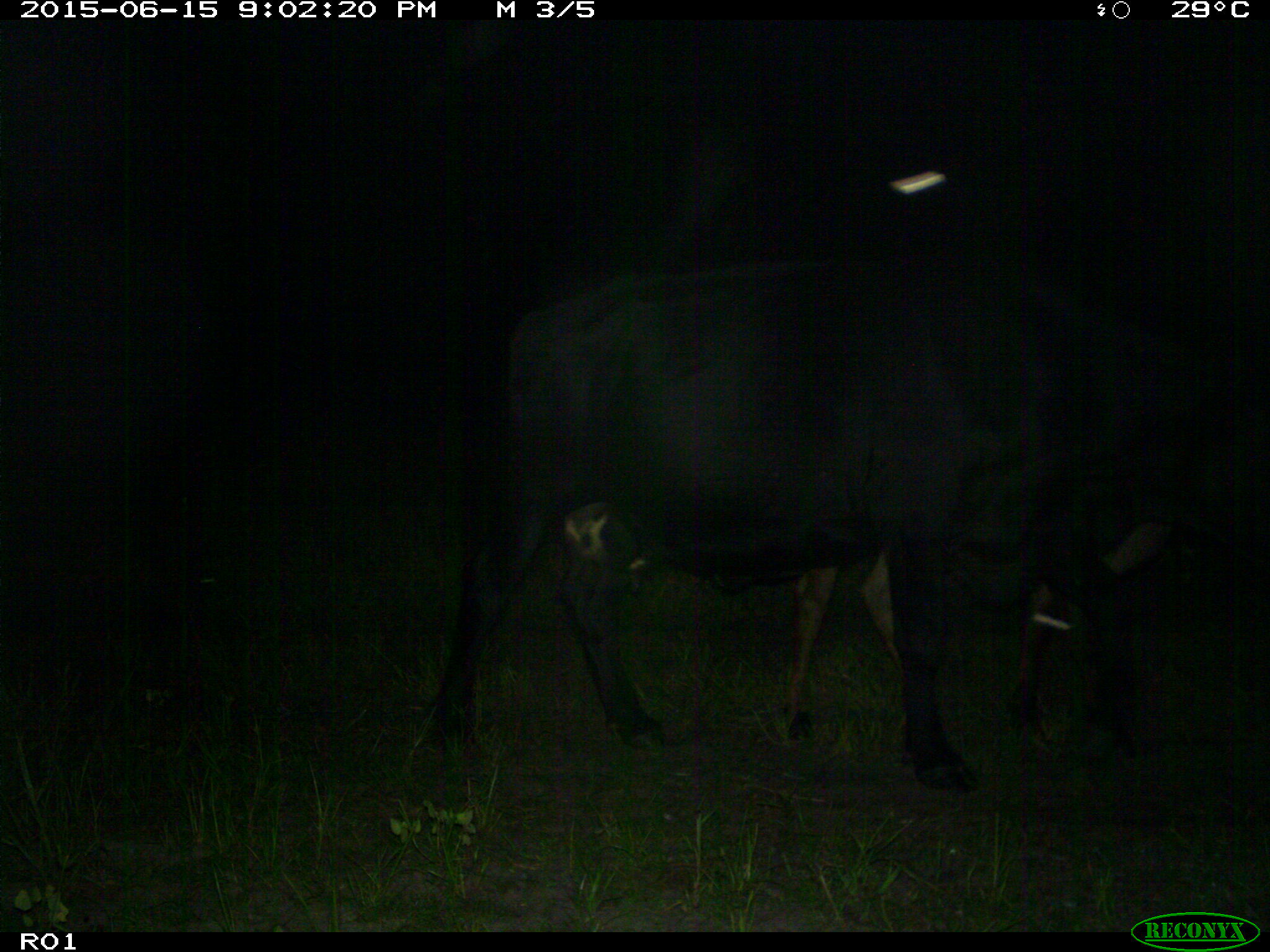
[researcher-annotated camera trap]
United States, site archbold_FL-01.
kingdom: Animalia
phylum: Chordata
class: Mammalia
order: Artiodactyla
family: Bovidae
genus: Bos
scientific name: Bos taurus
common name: domestic cow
Bos taurus (domestic cow).